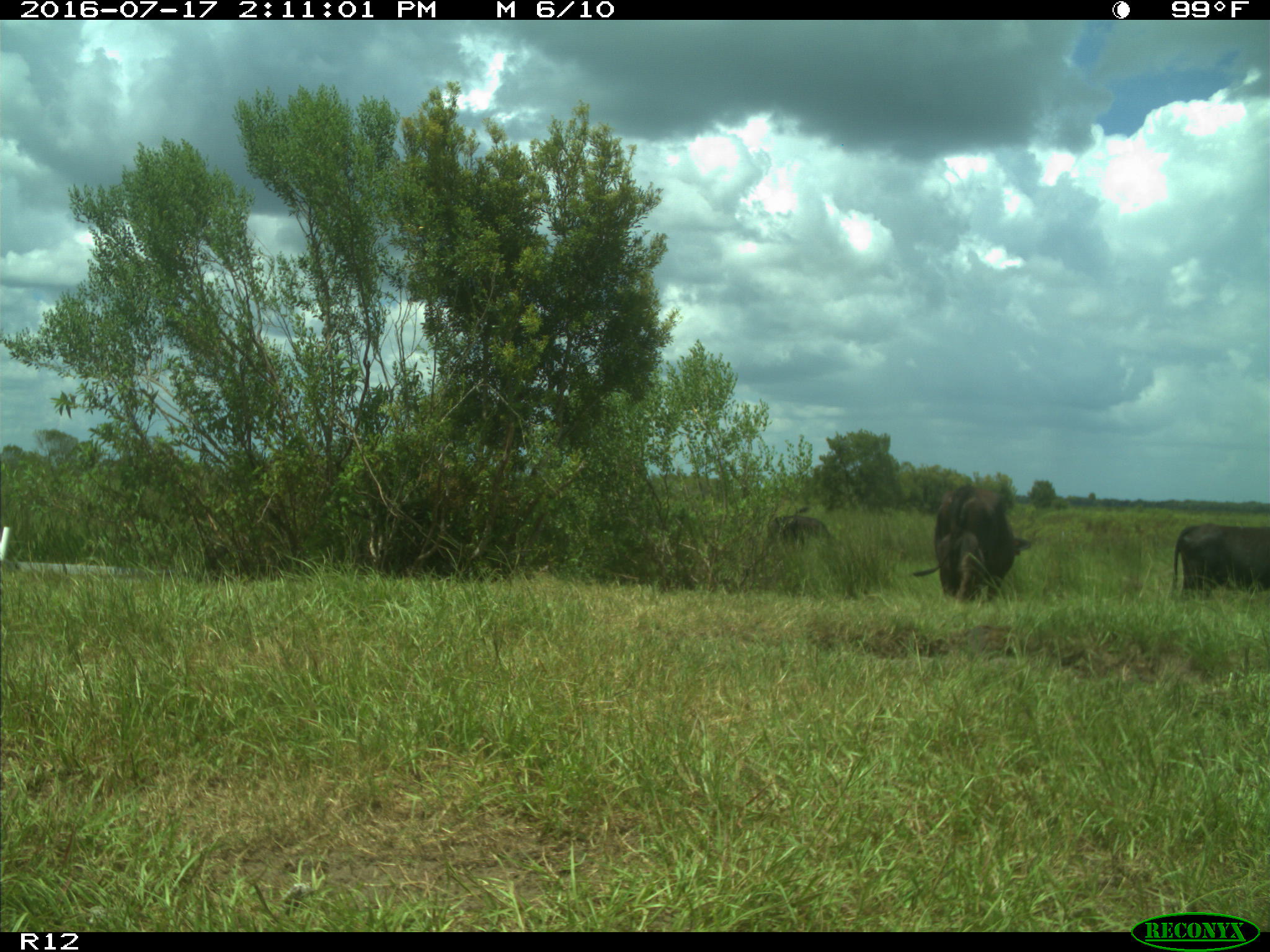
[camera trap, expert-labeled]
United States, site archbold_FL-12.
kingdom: Animalia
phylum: Chordata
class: Mammalia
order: Artiodactyla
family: Bovidae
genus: Bos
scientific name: Bos taurus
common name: domestic cow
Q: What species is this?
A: Bos taurus (domestic cow).